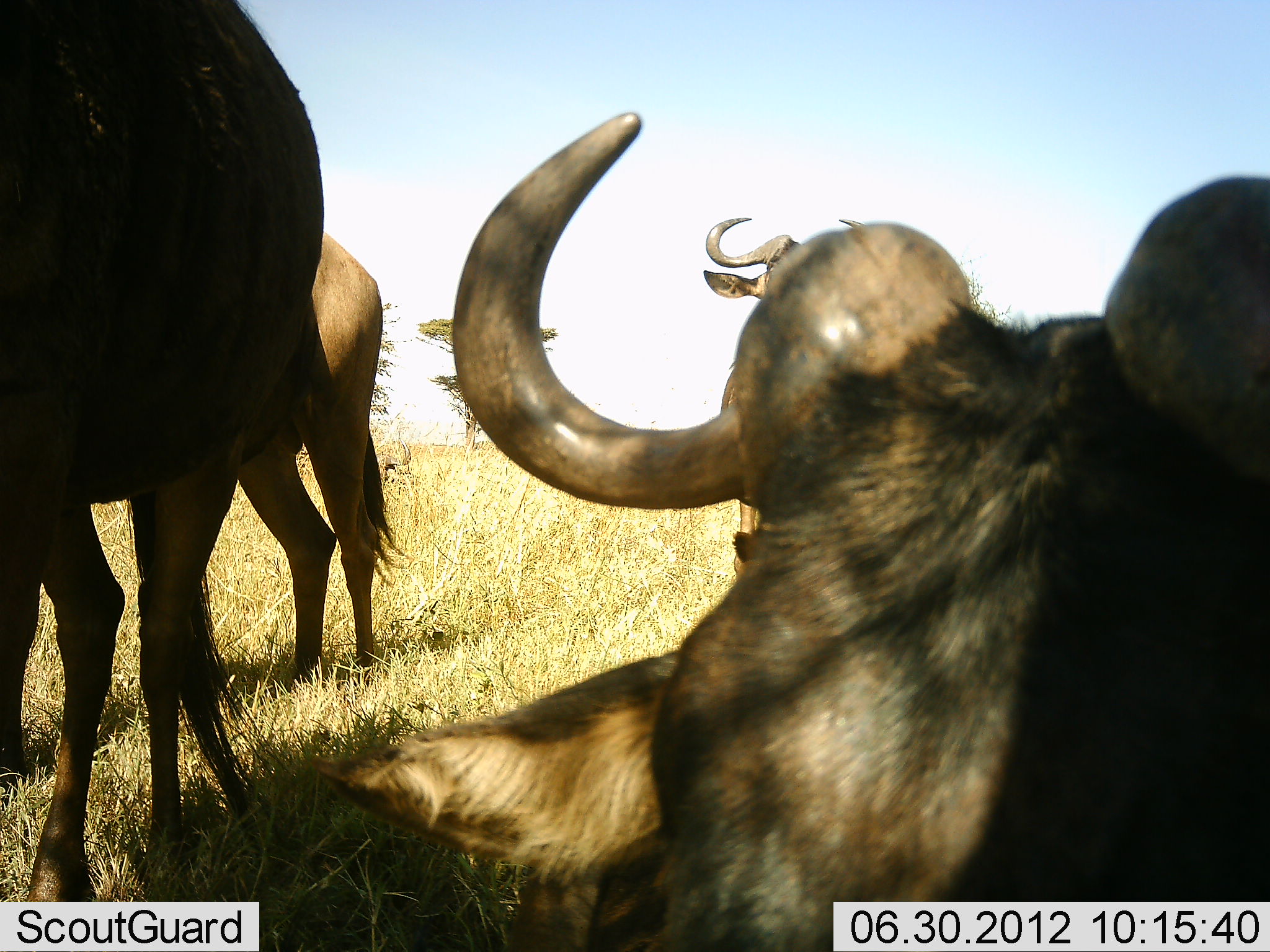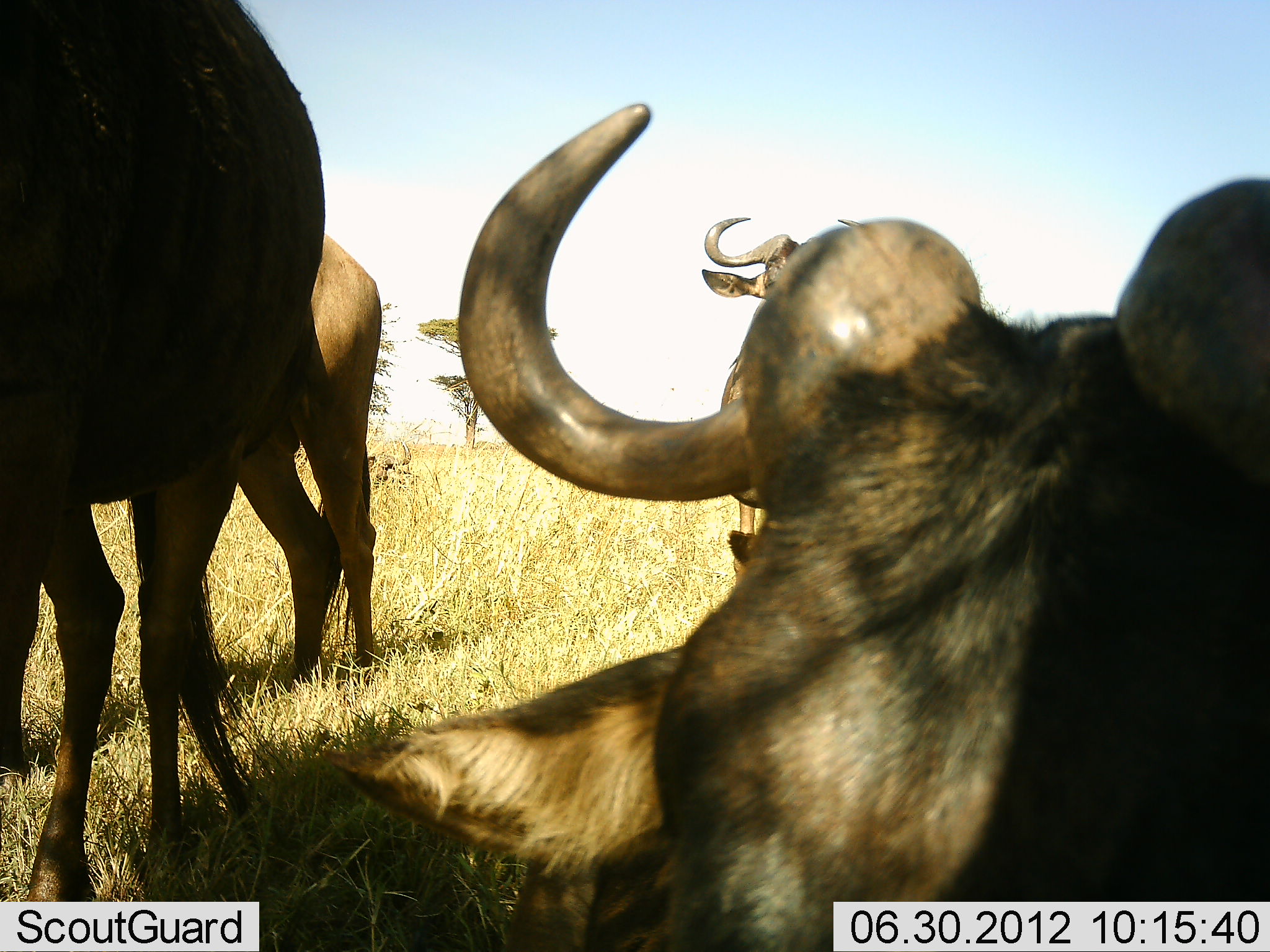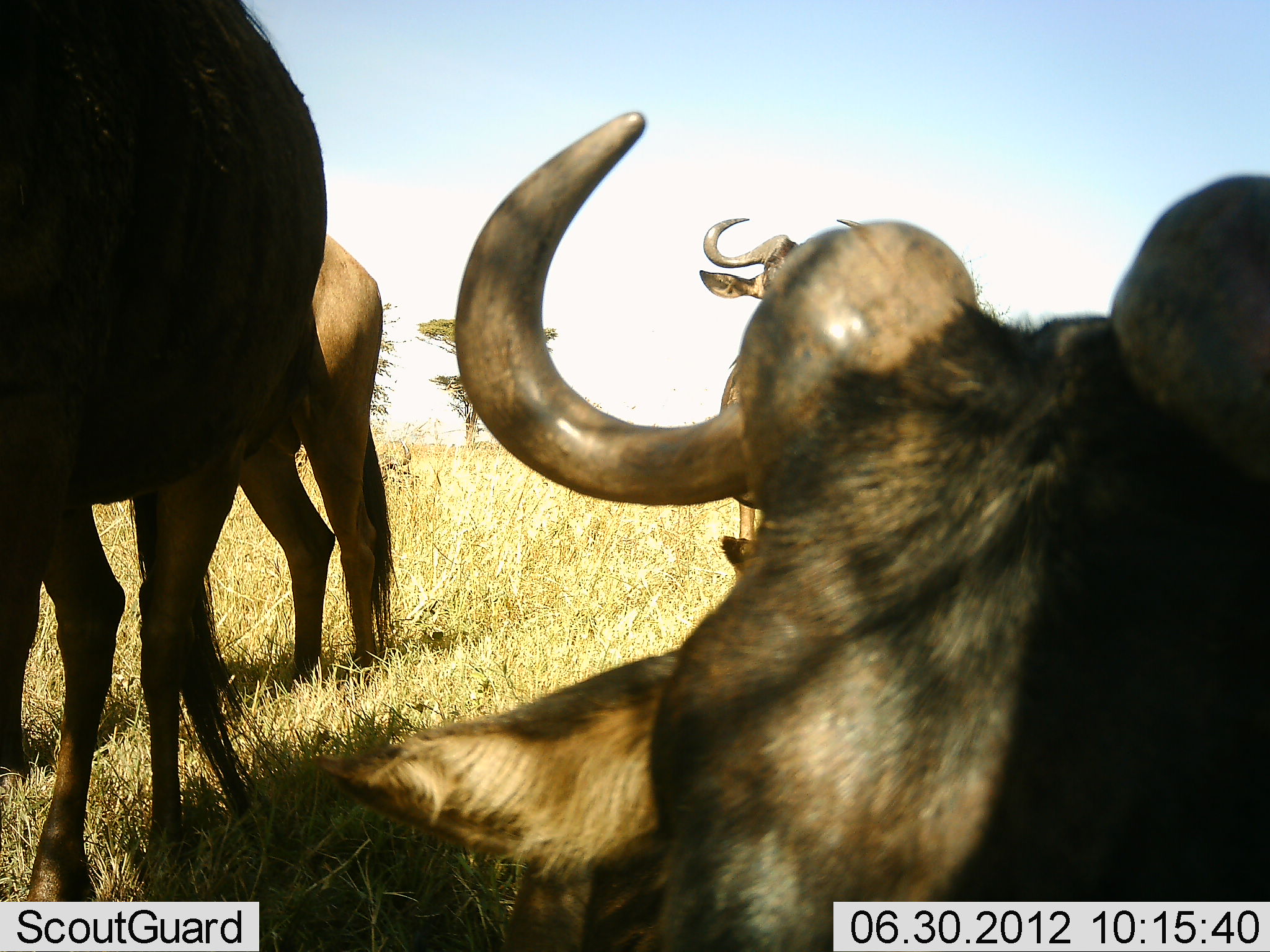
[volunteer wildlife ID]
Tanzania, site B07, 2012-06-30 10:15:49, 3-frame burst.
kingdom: Animalia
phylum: Chordata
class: Mammalia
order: Artiodactyla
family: Bovidae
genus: Connochaetes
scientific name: Connochaetes taurinus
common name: blue wildebeest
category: wildebeest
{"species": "wildebeest (blue wildebeest) (Connochaetes taurinus)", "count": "4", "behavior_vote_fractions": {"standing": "90%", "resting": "70%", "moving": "20%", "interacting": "0%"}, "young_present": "0%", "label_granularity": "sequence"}